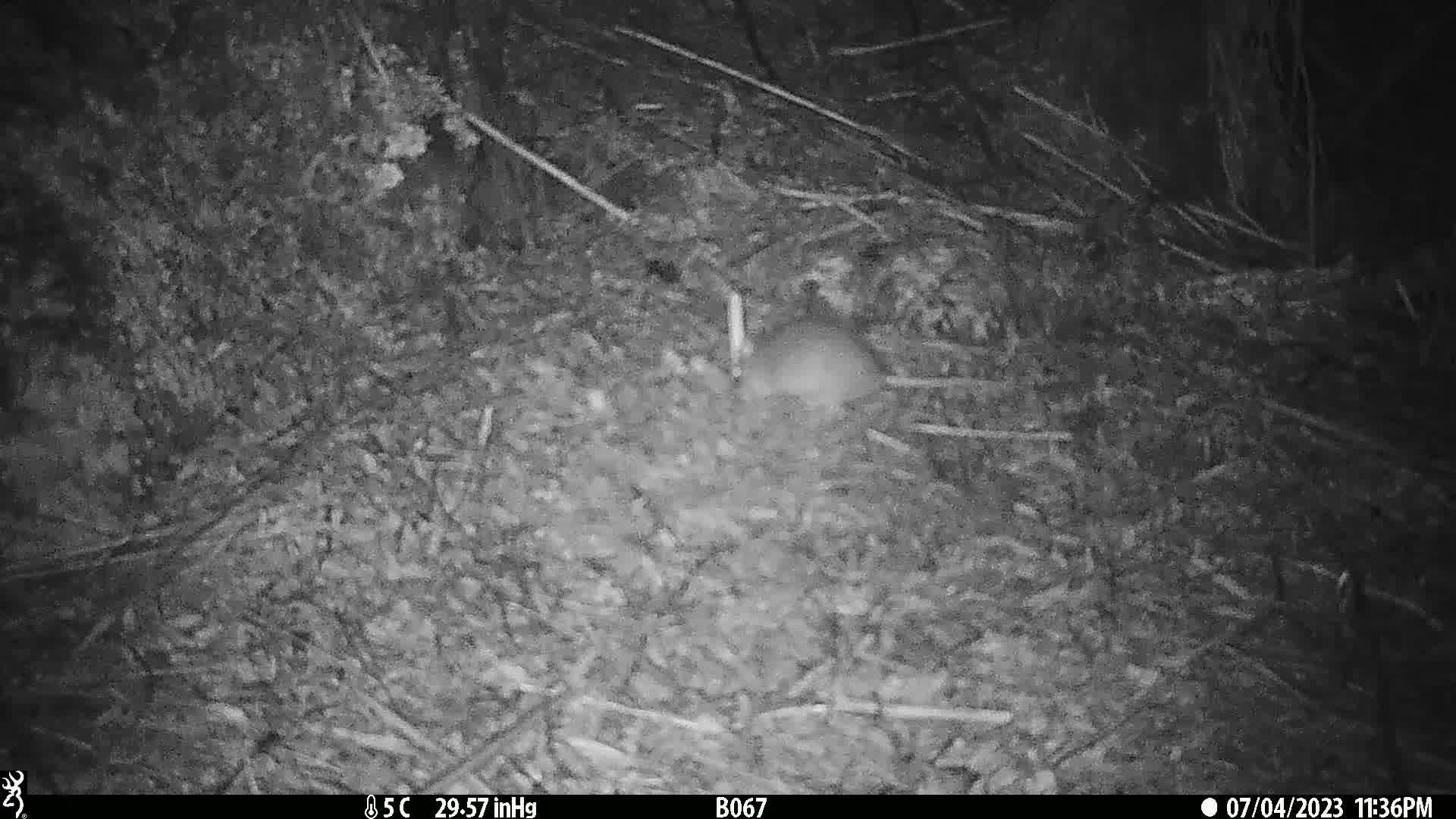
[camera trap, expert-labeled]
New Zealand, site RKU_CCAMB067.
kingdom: Animalia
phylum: Chordata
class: Mammalia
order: Rodentia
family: Muridae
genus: Rattus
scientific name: Rattus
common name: rat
Rat (Rattus).